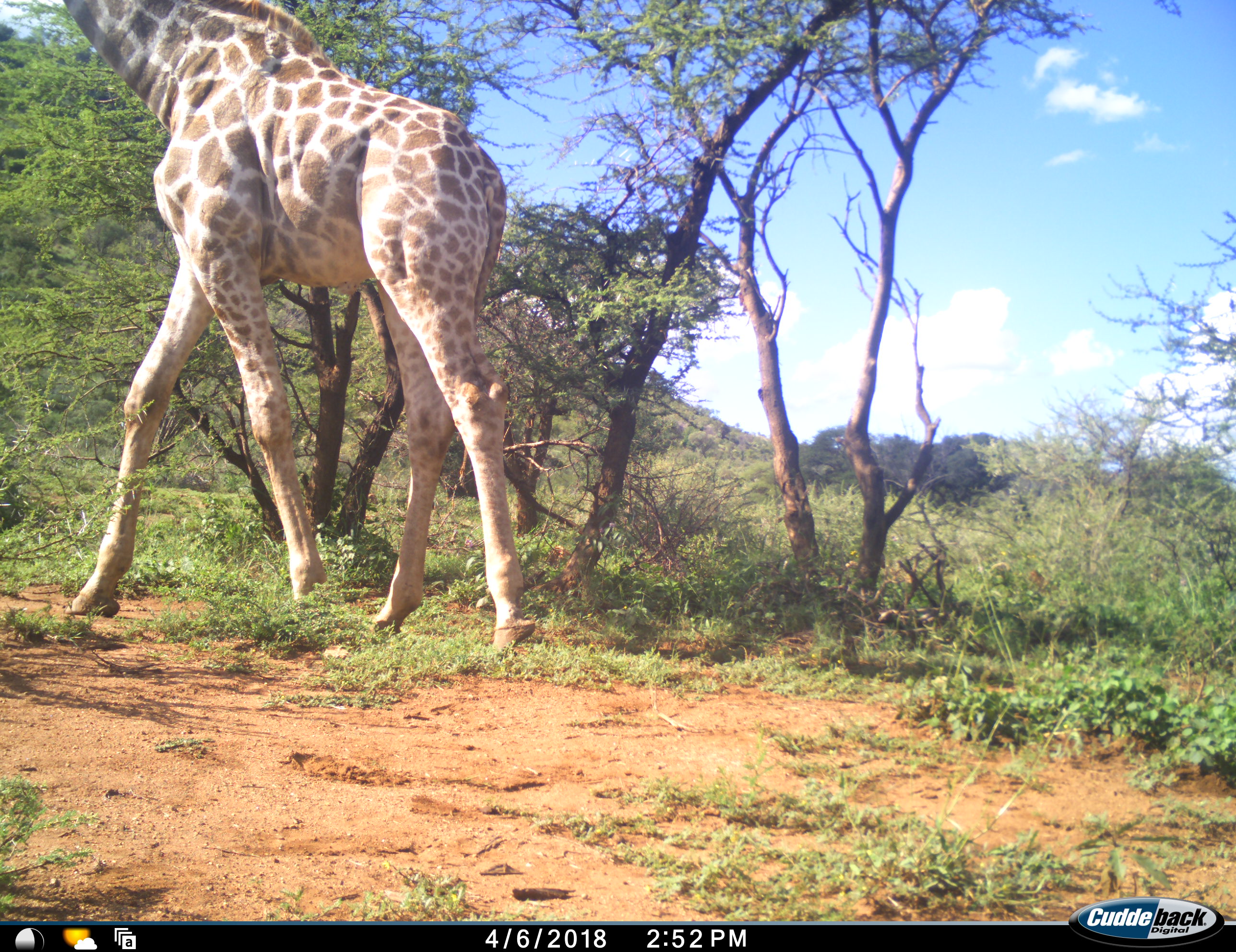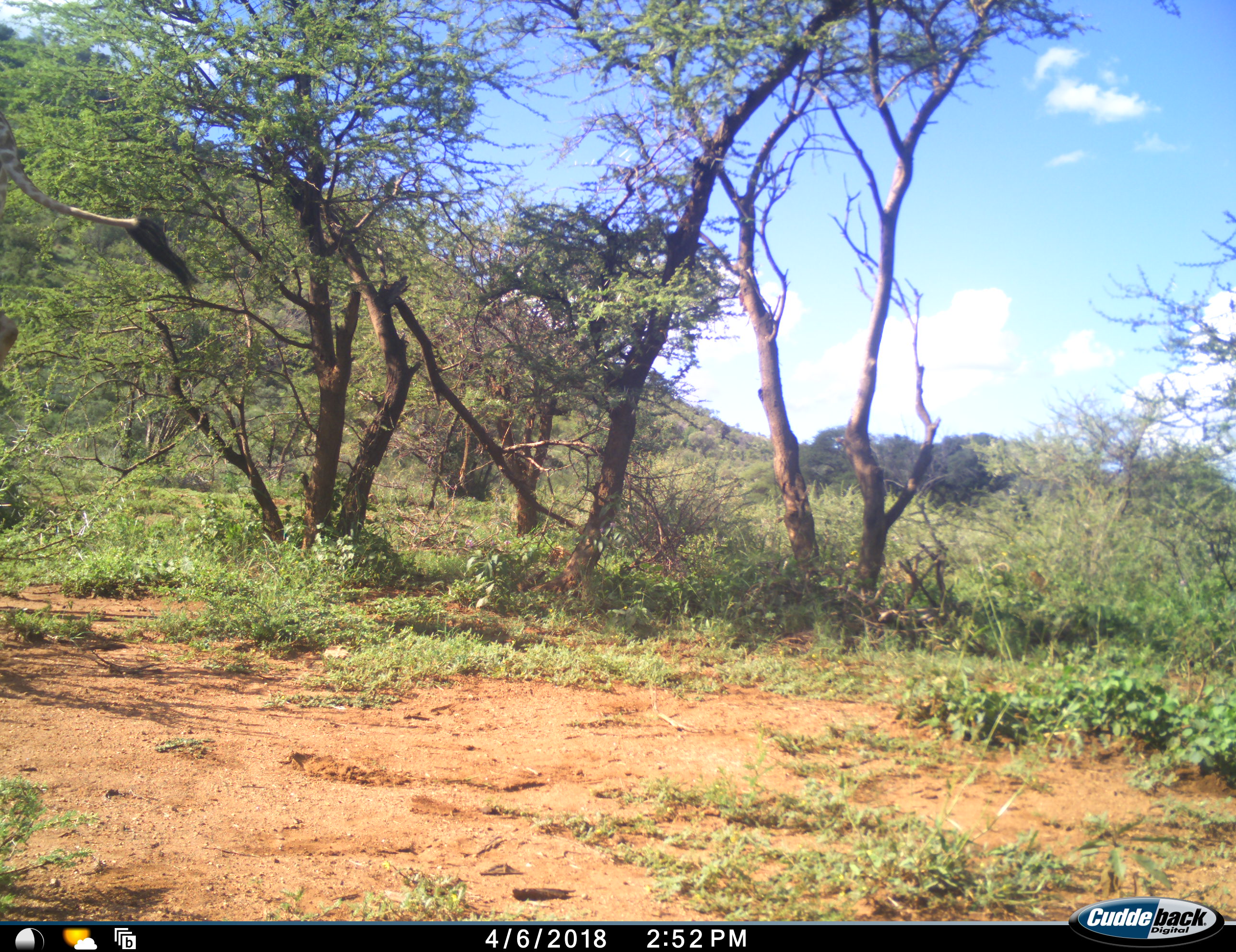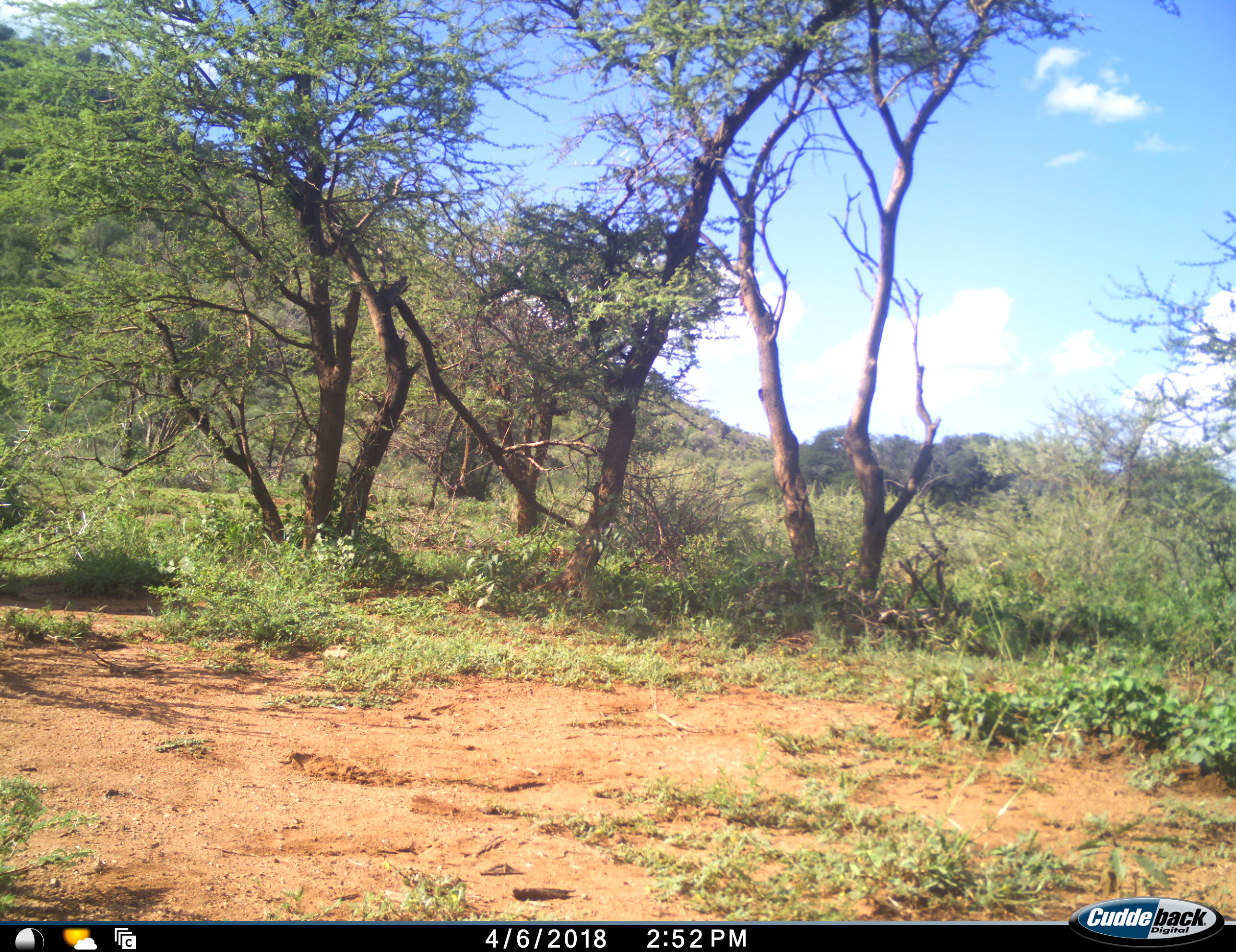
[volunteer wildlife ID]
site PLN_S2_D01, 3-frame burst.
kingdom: Animalia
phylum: Chordata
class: Mammalia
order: Artiodactyla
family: Giraffidae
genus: Giraffa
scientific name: Giraffa camelopardalis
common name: giraffe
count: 1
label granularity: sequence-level